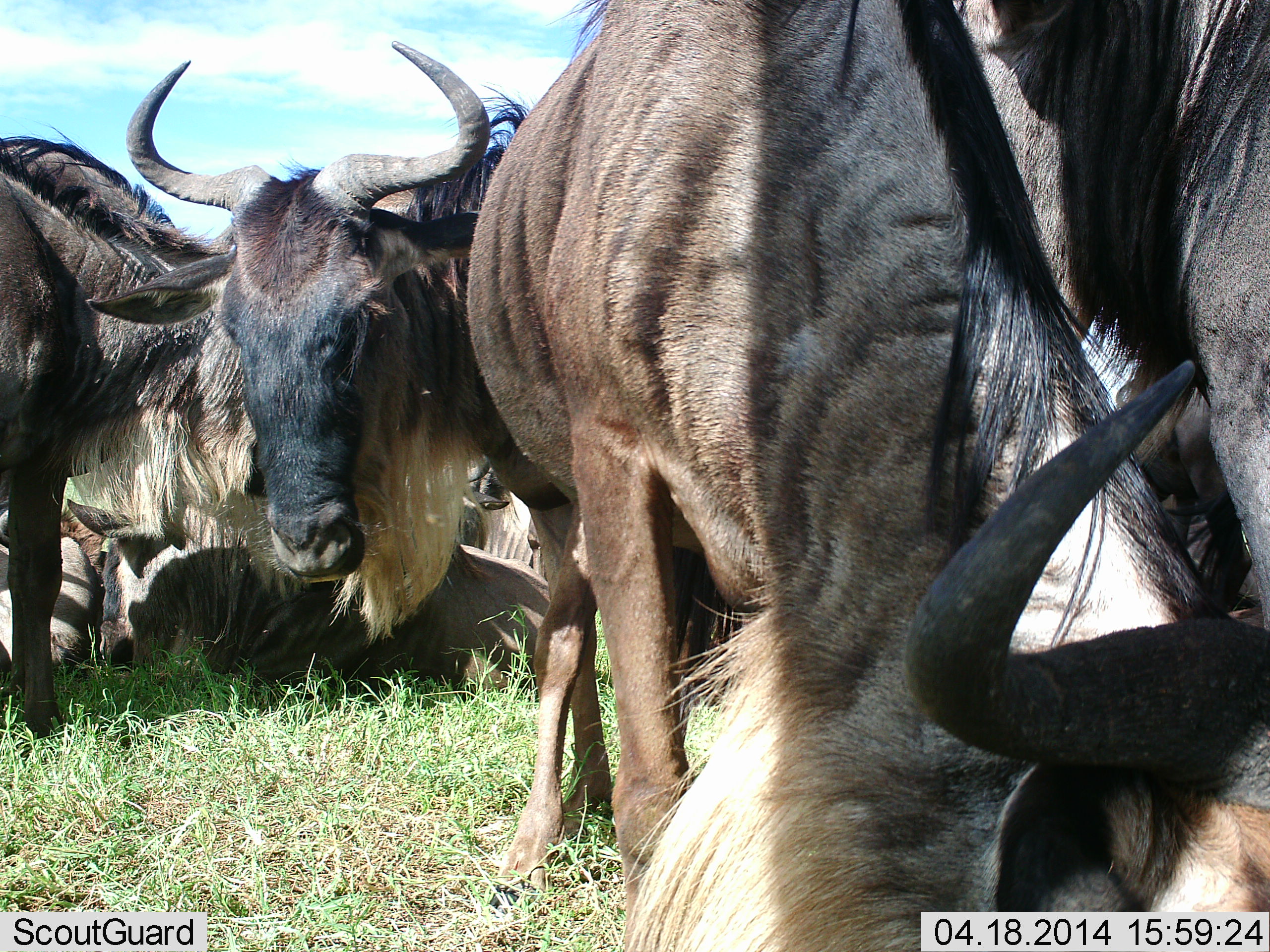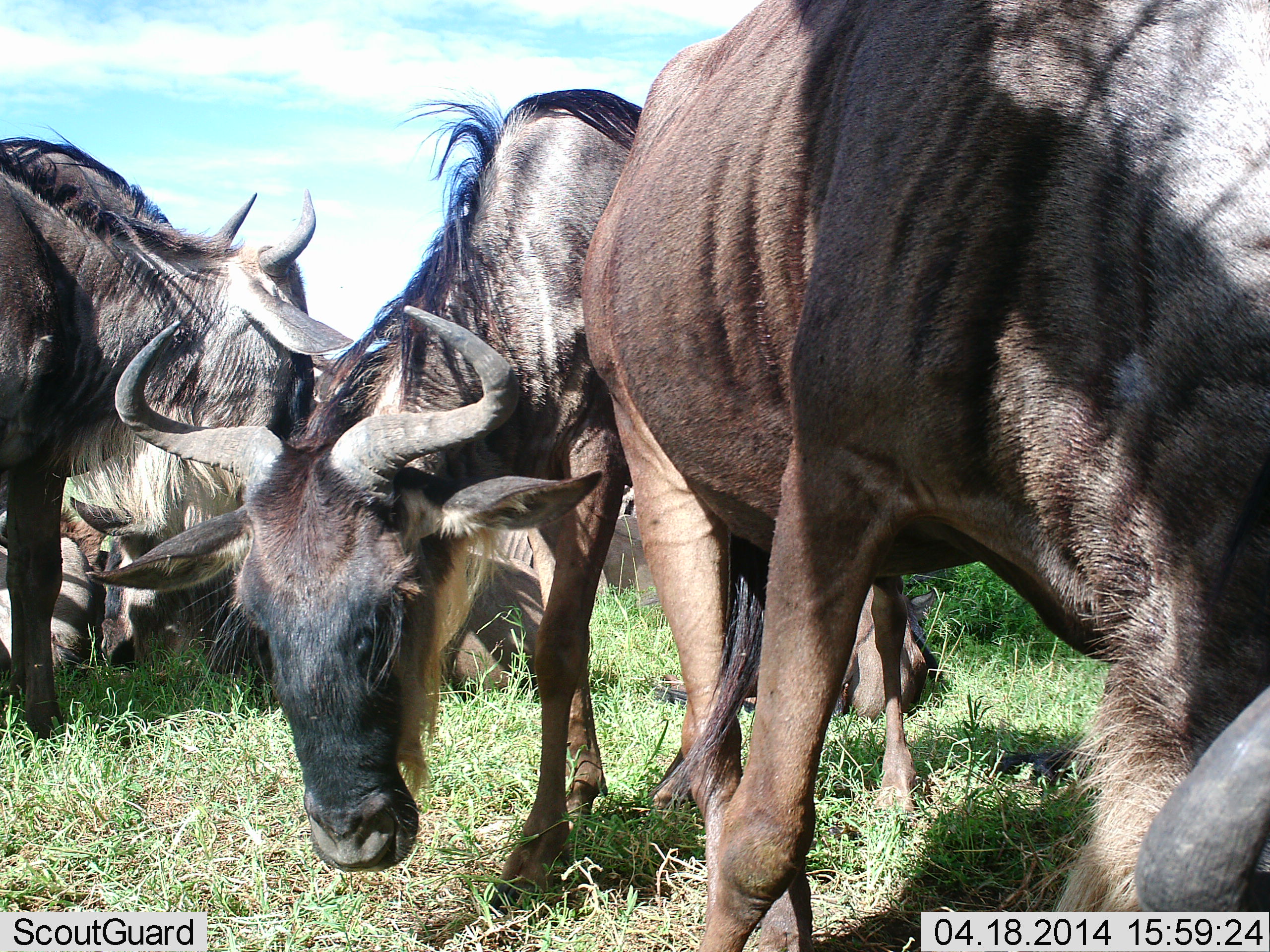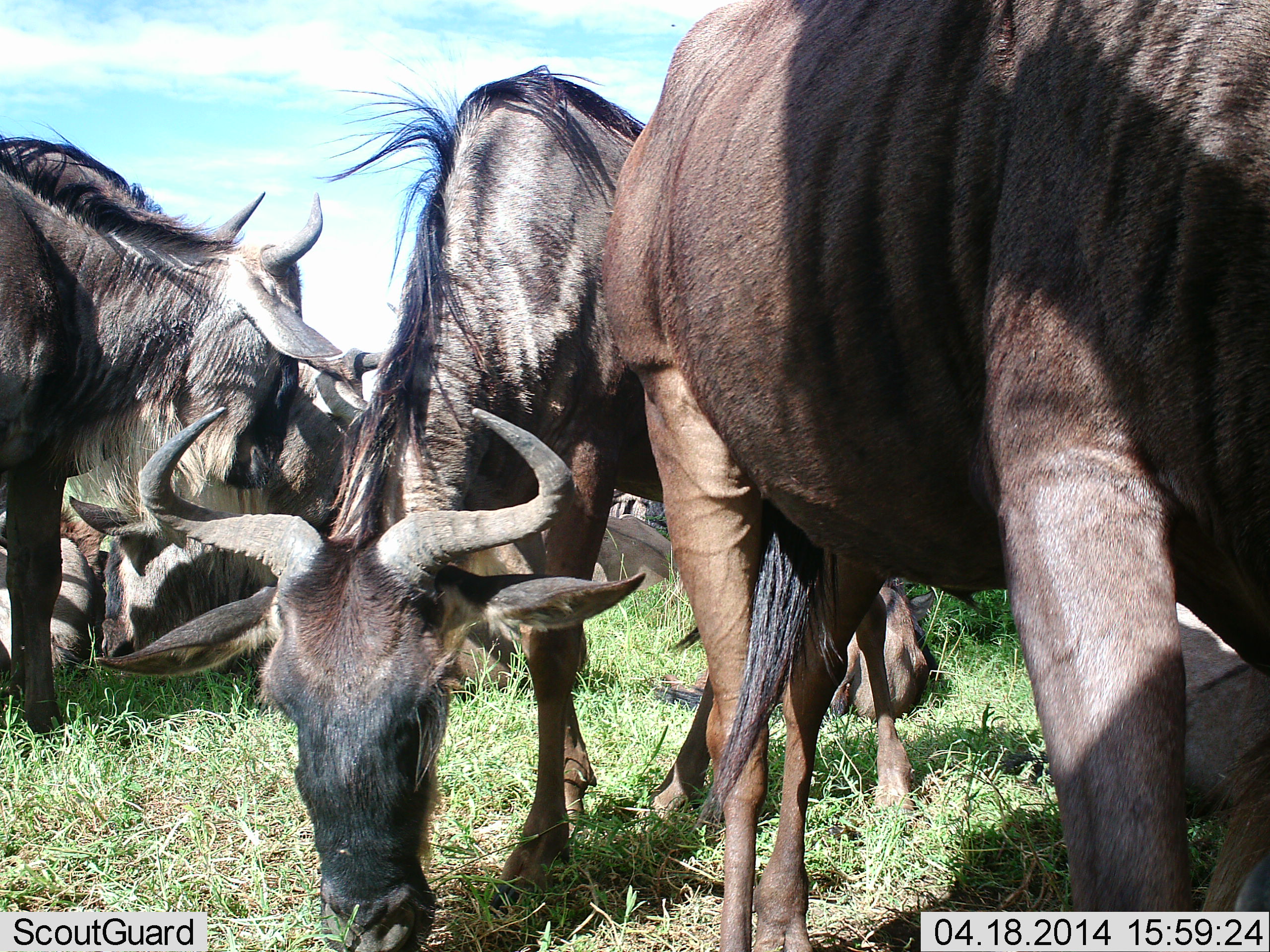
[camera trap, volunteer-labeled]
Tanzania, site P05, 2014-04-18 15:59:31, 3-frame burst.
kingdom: Animalia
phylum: Chordata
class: Mammalia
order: Artiodactyla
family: Bovidae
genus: Connochaetes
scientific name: Connochaetes taurinus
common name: blue wildebeest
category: wildebeest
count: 5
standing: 61%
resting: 39%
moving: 22%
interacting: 8%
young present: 0%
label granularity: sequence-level